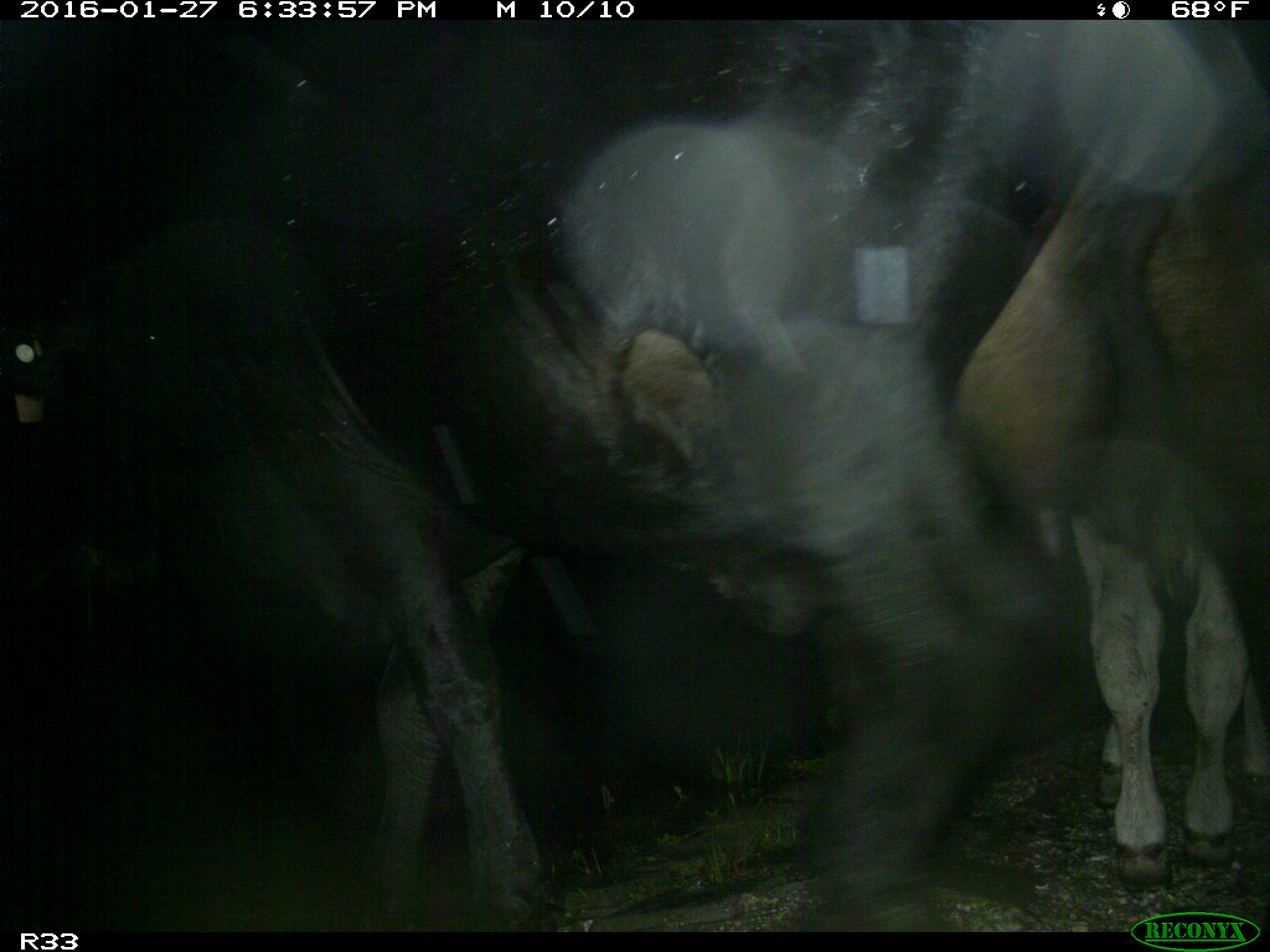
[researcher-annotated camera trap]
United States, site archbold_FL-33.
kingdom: Animalia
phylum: Chordata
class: Mammalia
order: Artiodactyla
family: Bovidae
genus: Bos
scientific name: Bos taurus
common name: domestic cow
Bos taurus (domestic cow).